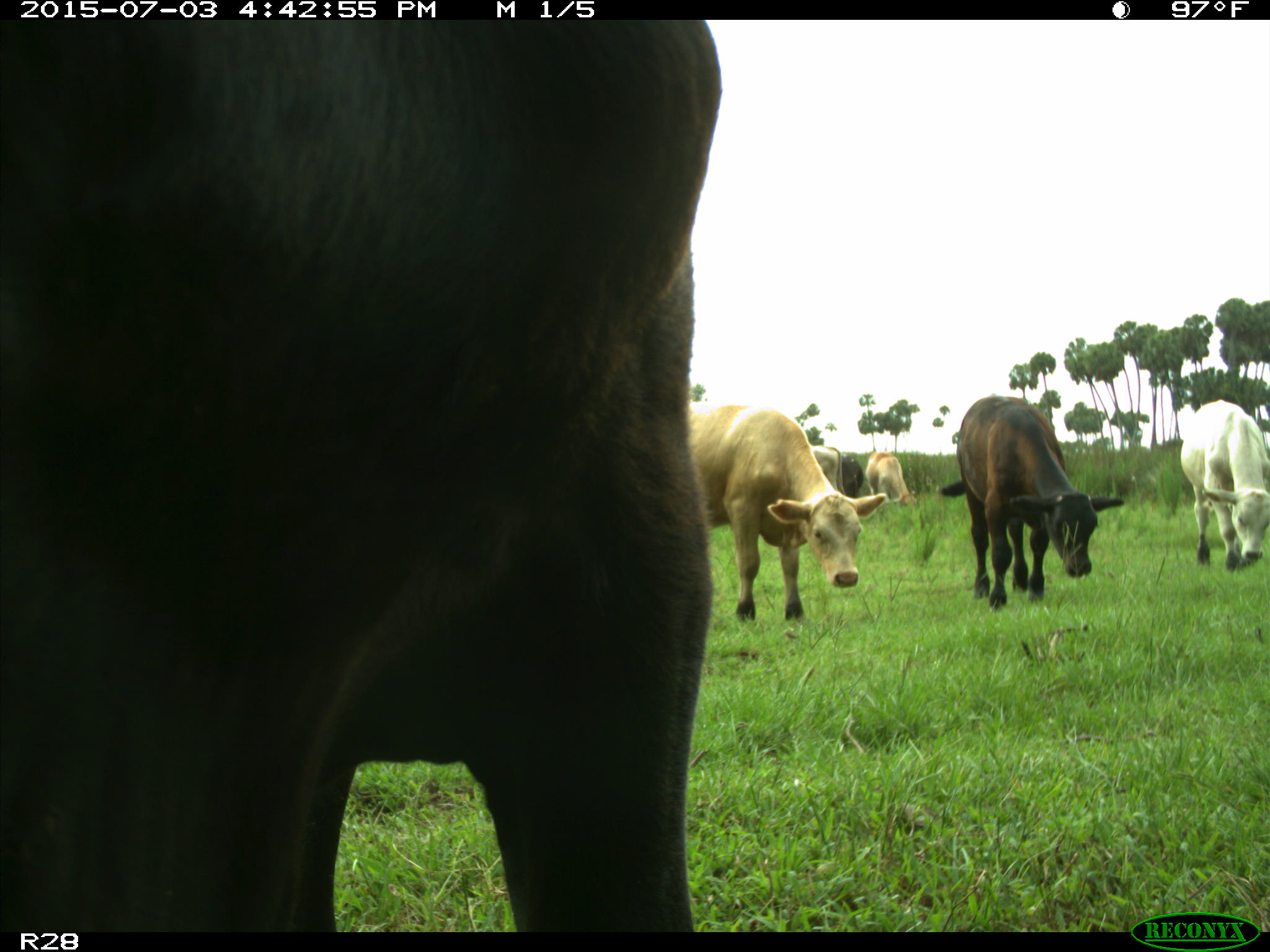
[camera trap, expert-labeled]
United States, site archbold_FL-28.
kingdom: Animalia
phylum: Chordata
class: Mammalia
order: Artiodactyla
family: Bovidae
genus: Bos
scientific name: Bos taurus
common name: domestic cow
Bos taurus (domestic cow).